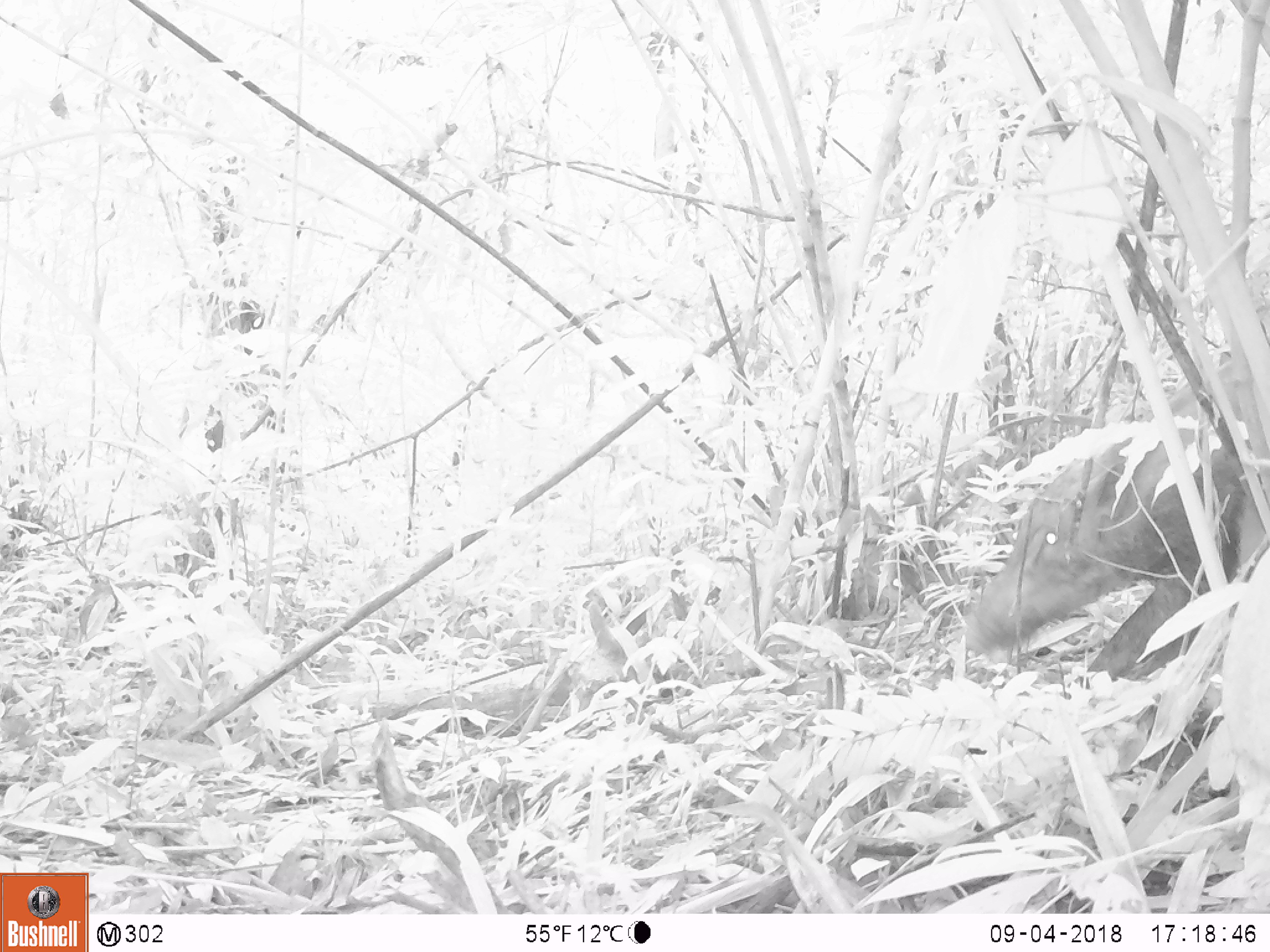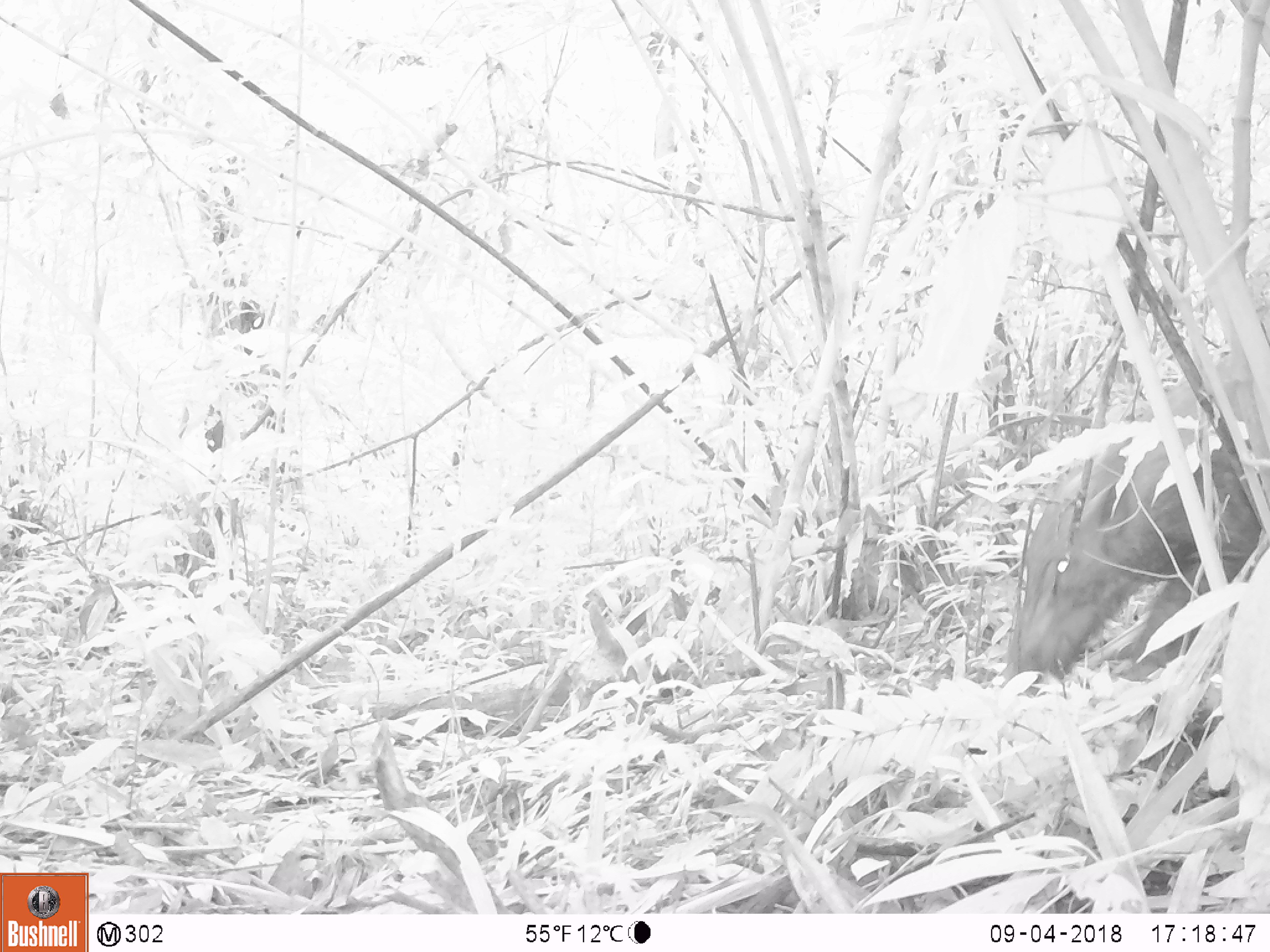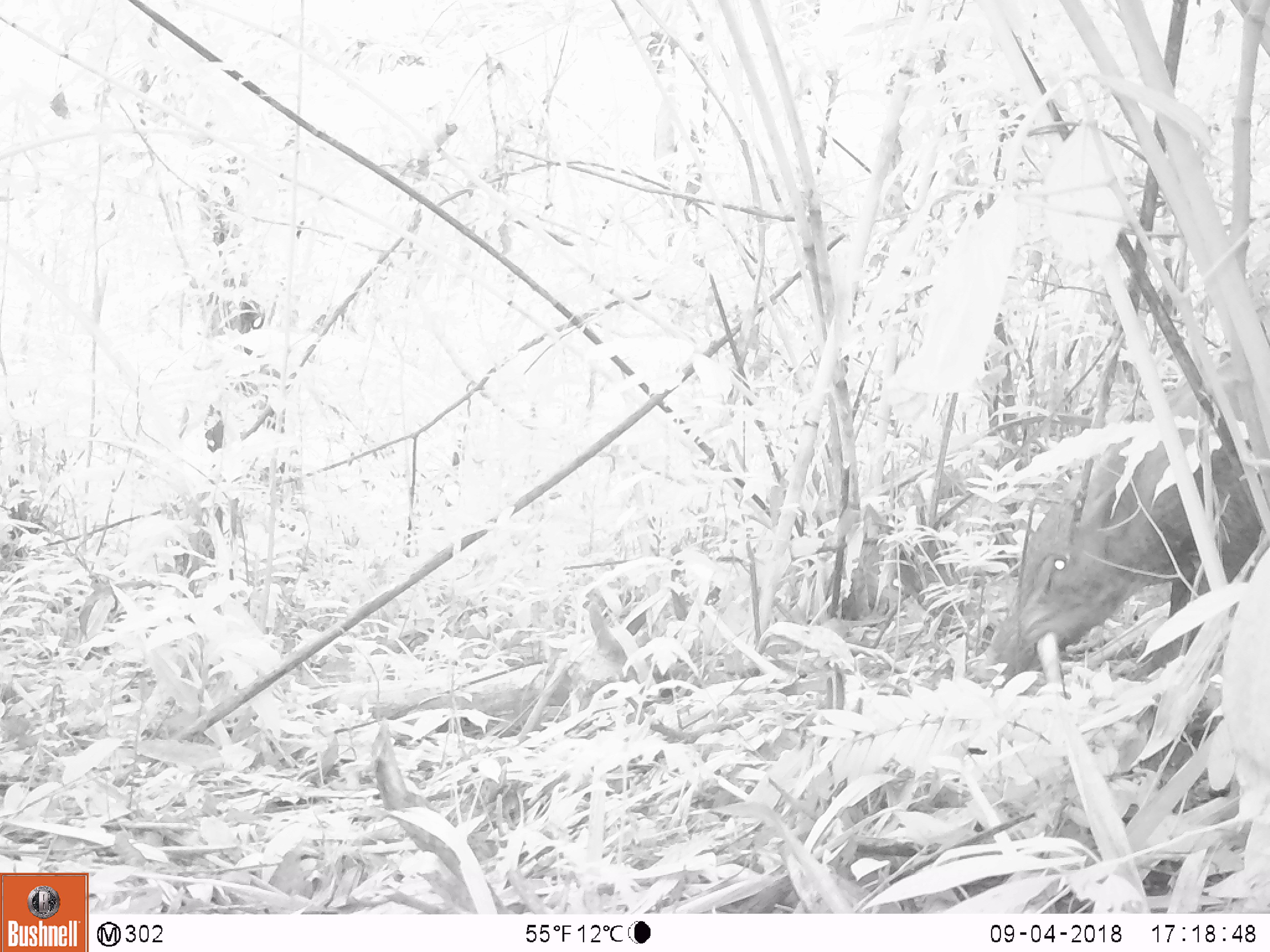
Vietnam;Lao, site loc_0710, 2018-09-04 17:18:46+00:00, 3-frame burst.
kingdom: Animalia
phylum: Chordata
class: Mammalia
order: Artiodactyla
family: Suidae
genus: Sus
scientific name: Sus scrofa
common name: eurasian wild pig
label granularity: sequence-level